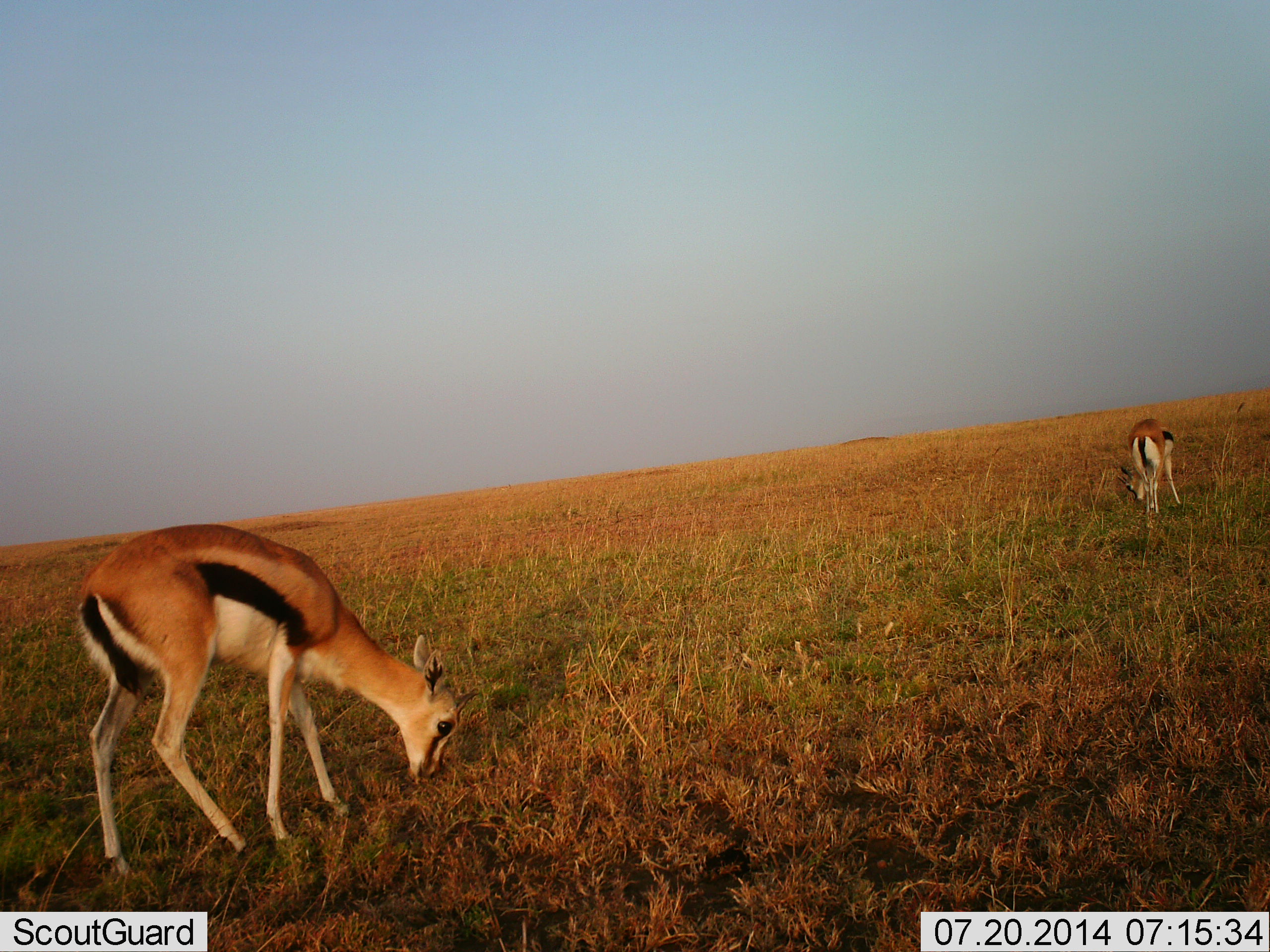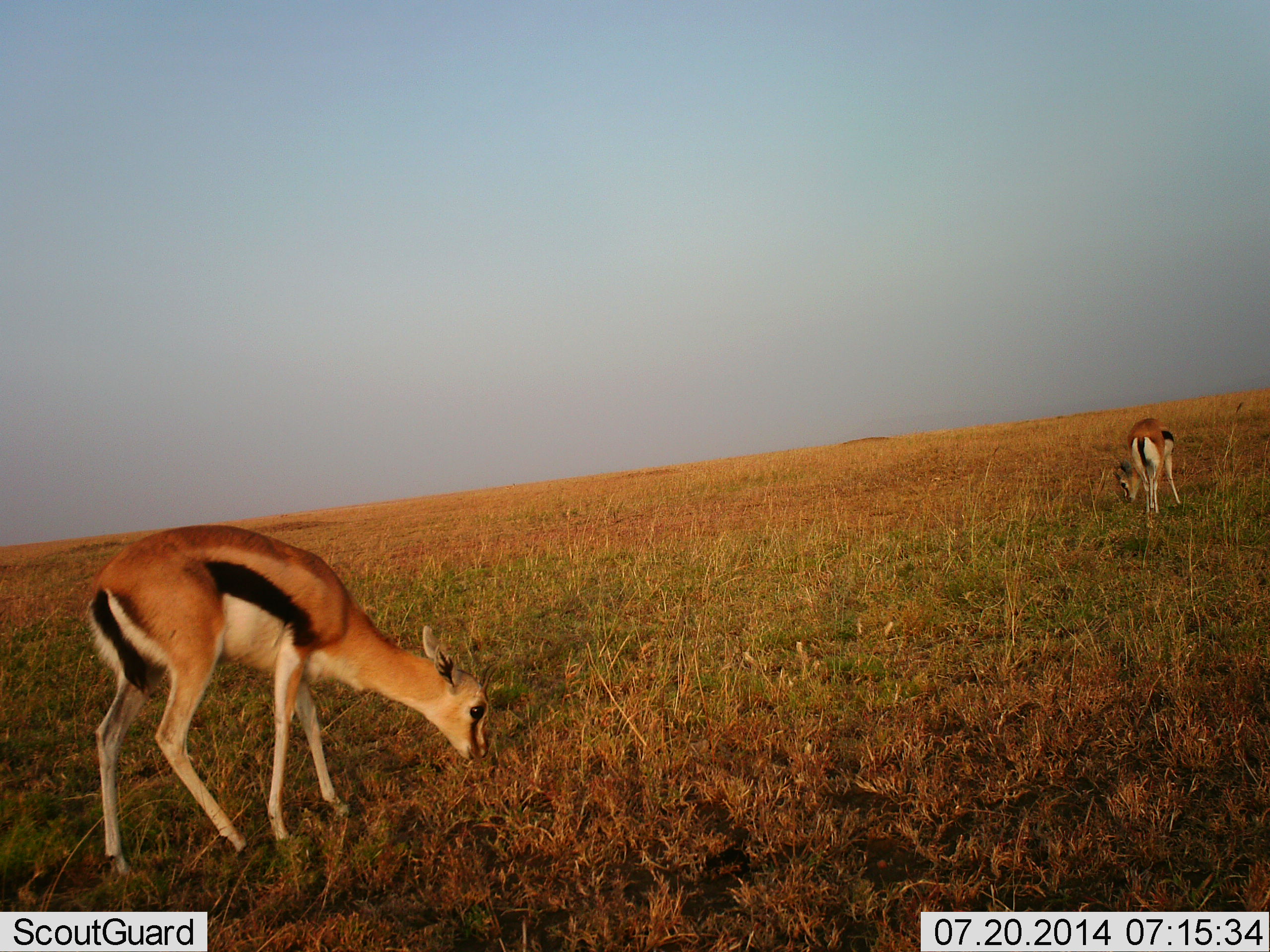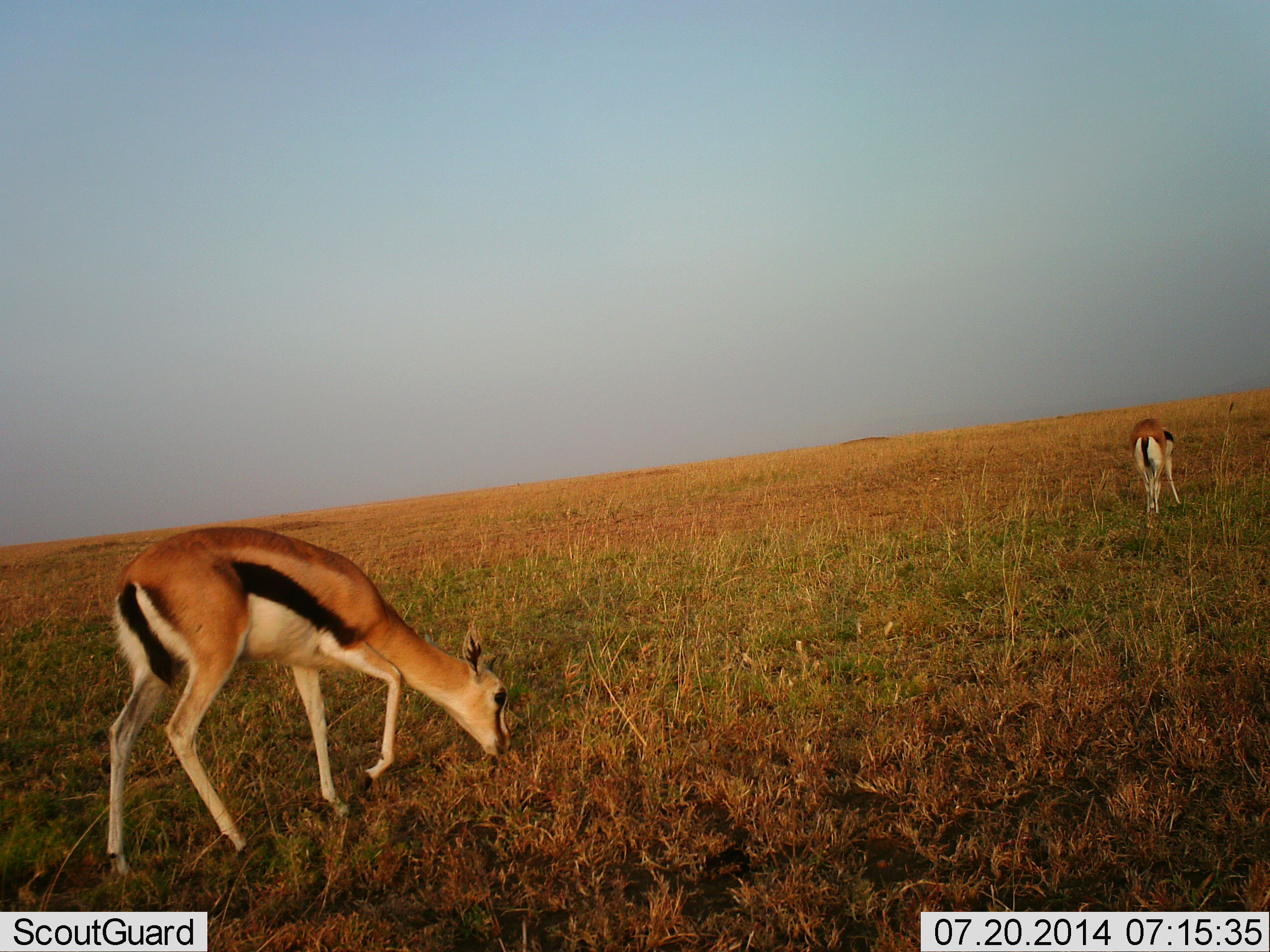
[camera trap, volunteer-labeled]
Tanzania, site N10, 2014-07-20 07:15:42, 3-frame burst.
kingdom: Animalia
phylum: Chordata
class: Mammalia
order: Artiodactyla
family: Bovidae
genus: Eudorcas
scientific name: Eudorcas thomsonii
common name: thomson's gazelle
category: gazellethomsons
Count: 2.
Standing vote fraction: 10%.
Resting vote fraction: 0%.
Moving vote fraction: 10%.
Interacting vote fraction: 0%.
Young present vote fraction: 0%.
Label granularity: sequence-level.